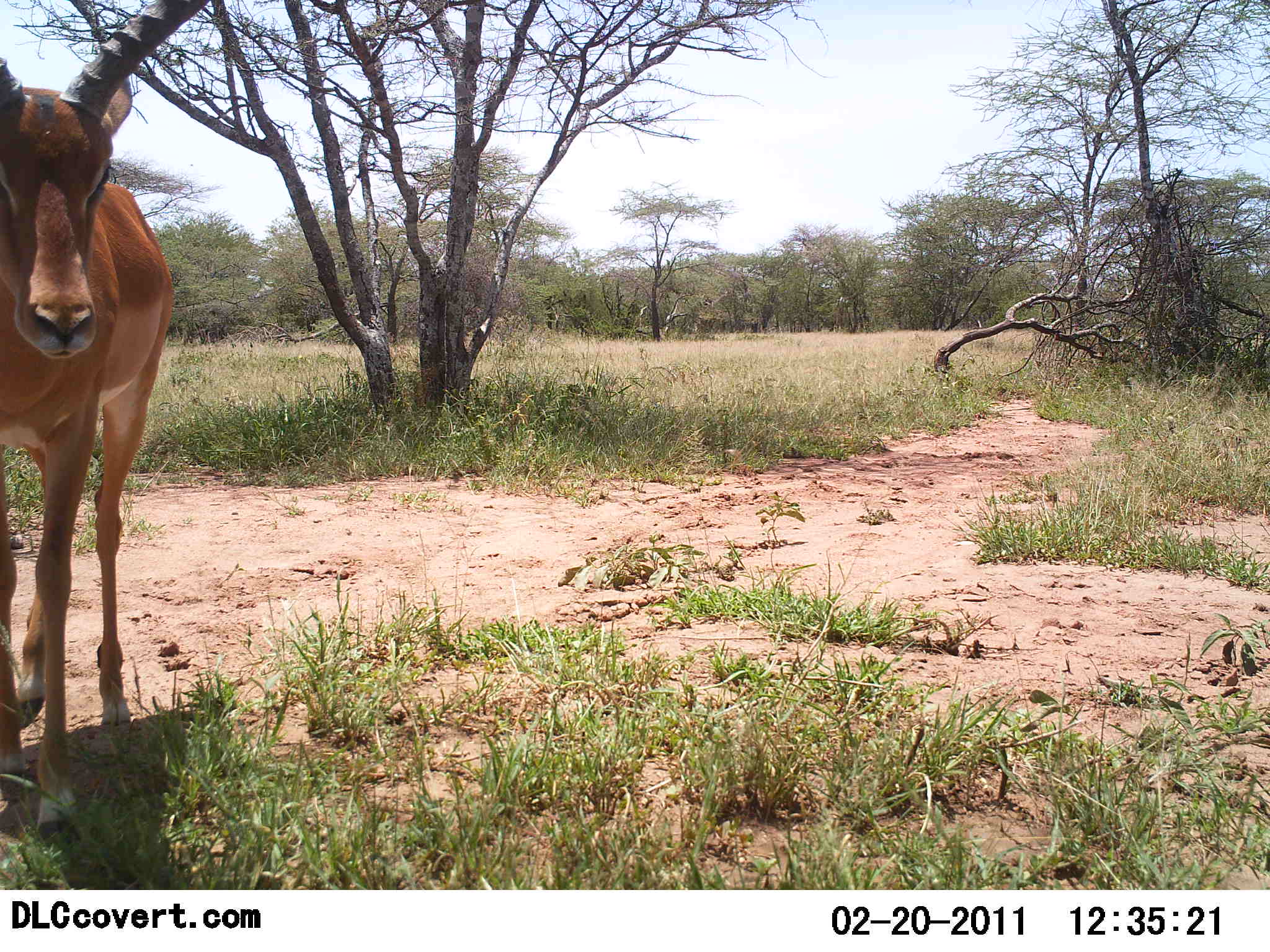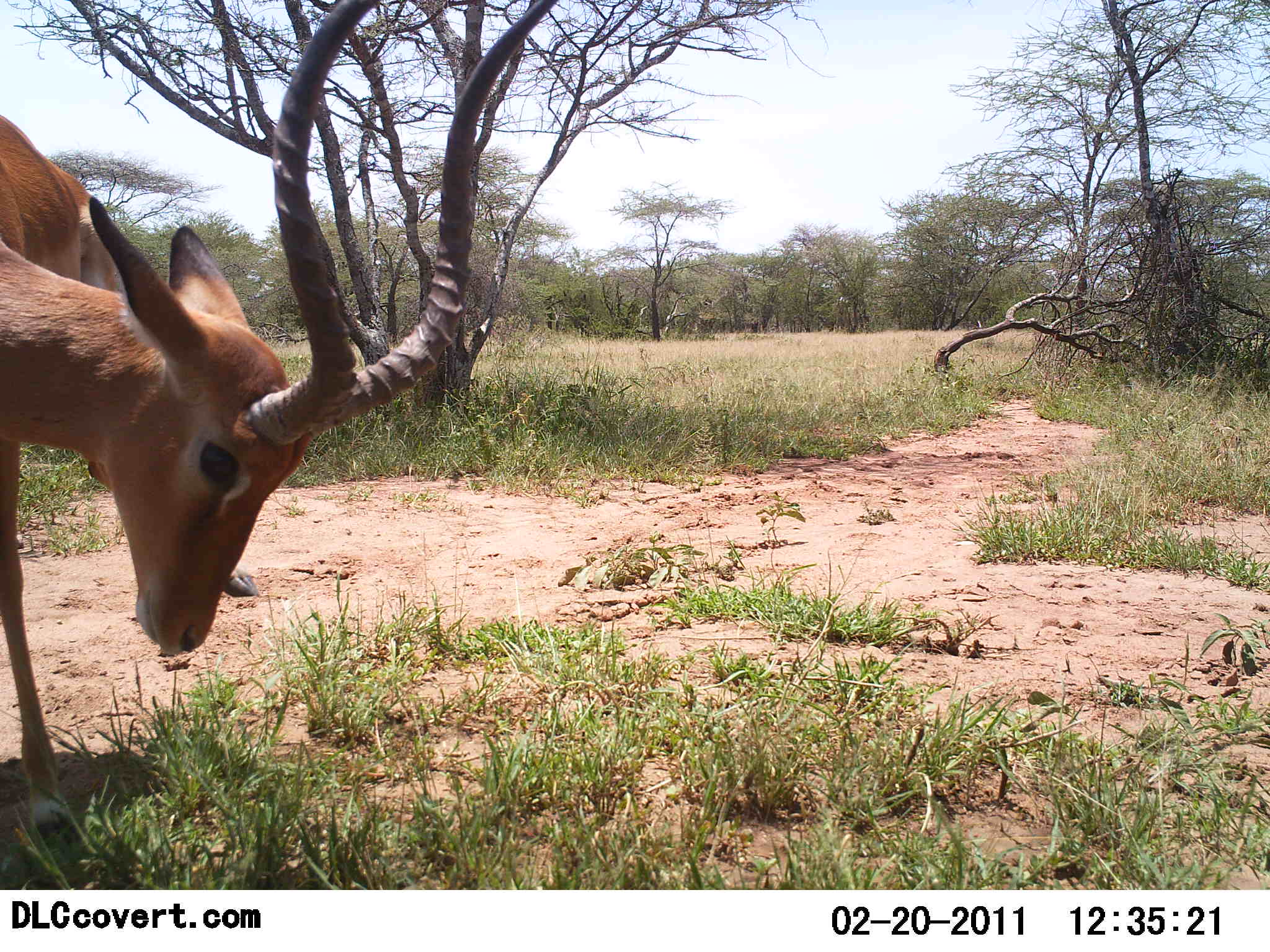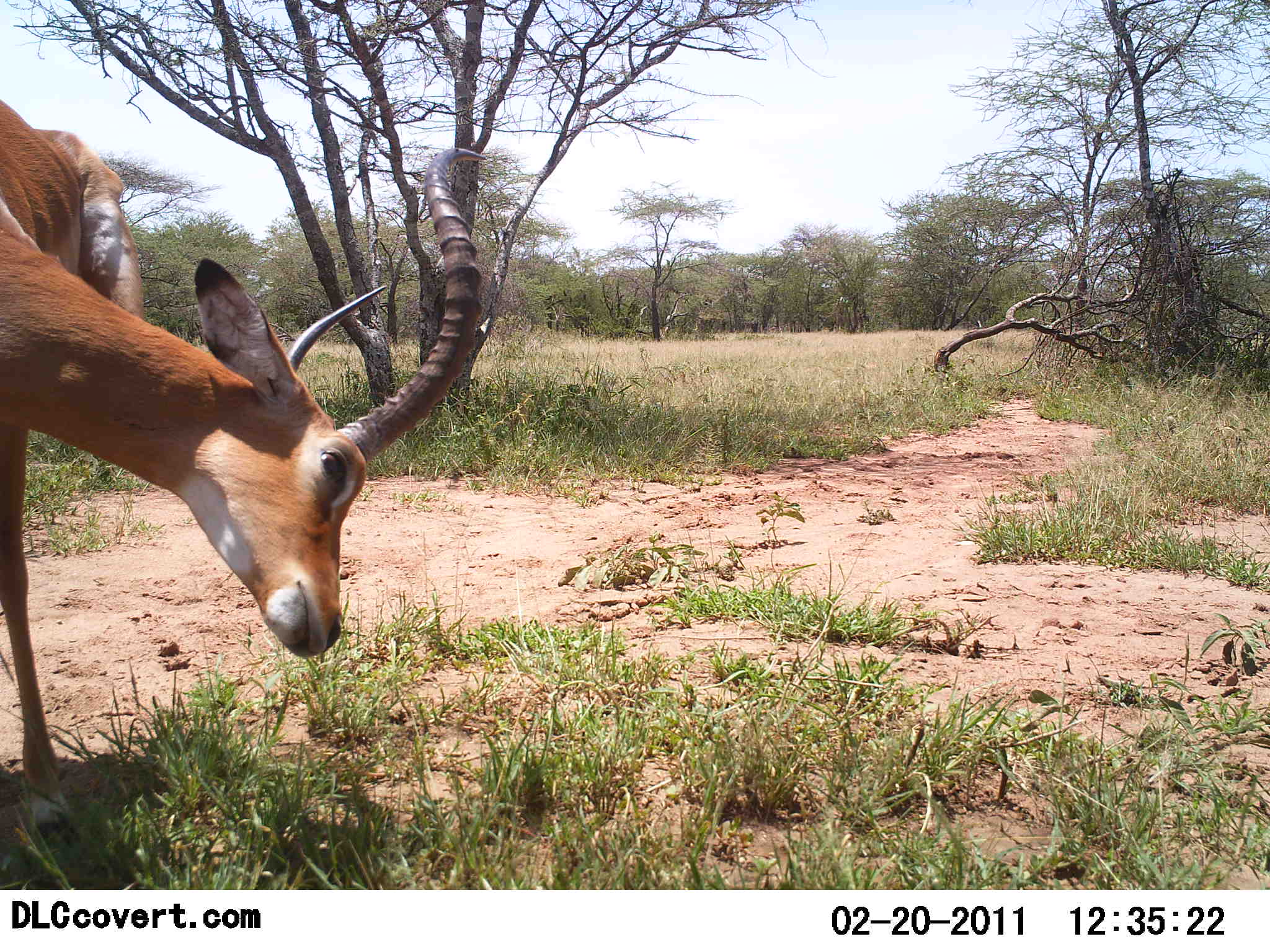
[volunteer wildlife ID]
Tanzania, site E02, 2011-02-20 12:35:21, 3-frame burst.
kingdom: Animalia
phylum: Chordata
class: Mammalia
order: Artiodactyla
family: Bovidae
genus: Aepyceros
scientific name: Aepyceros melampus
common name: impala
Impala (Aepyceros melampus), count 1. Behavior (volunteer vote fractions): standing 64%, resting 0%, moving 9%, interacting 9%. Young present (vote fraction): 0%. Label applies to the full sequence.